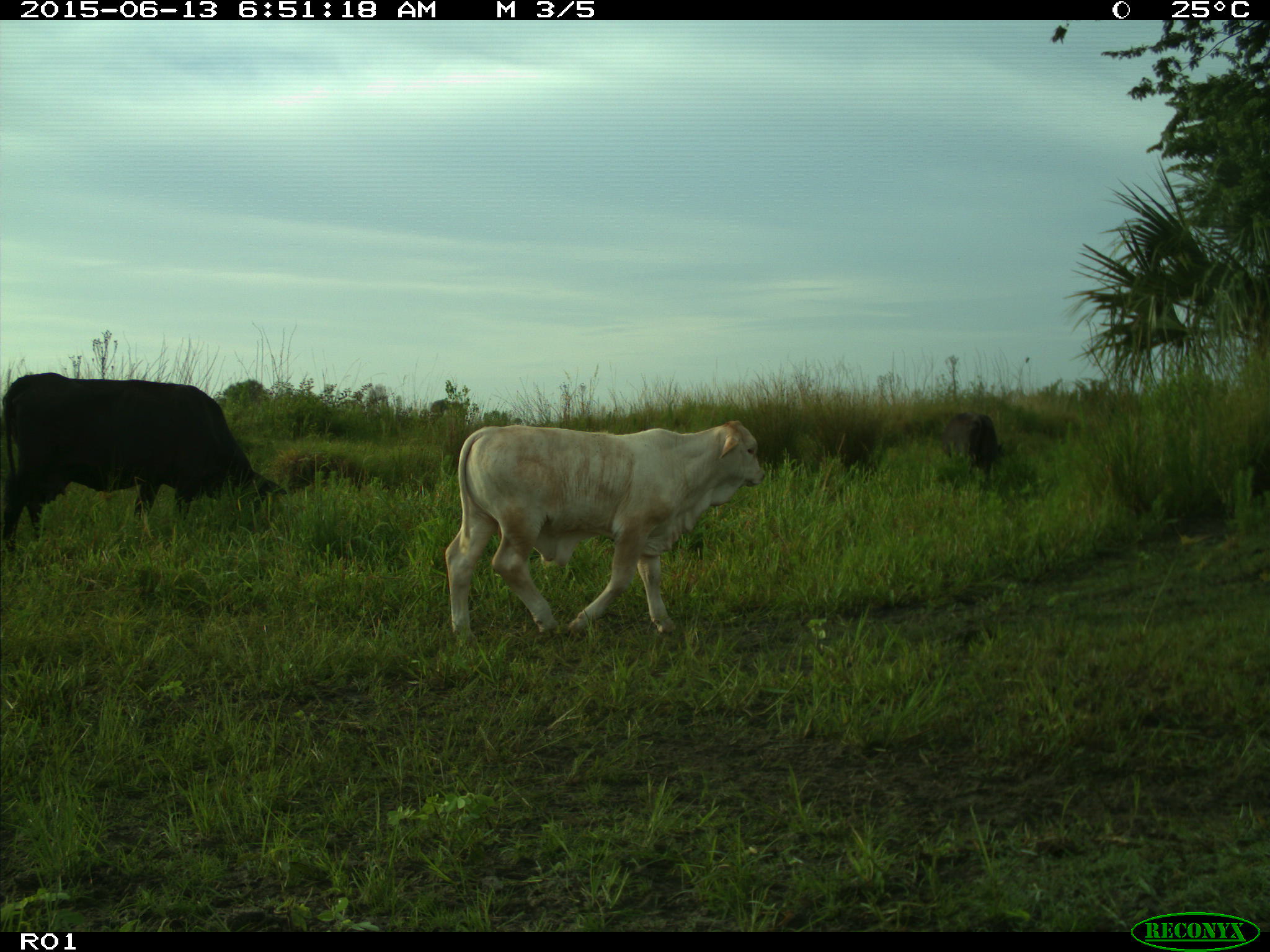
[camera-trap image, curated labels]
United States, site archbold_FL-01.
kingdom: Animalia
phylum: Chordata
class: Mammalia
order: Artiodactyla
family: Bovidae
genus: Bos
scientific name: Bos taurus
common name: domestic cow